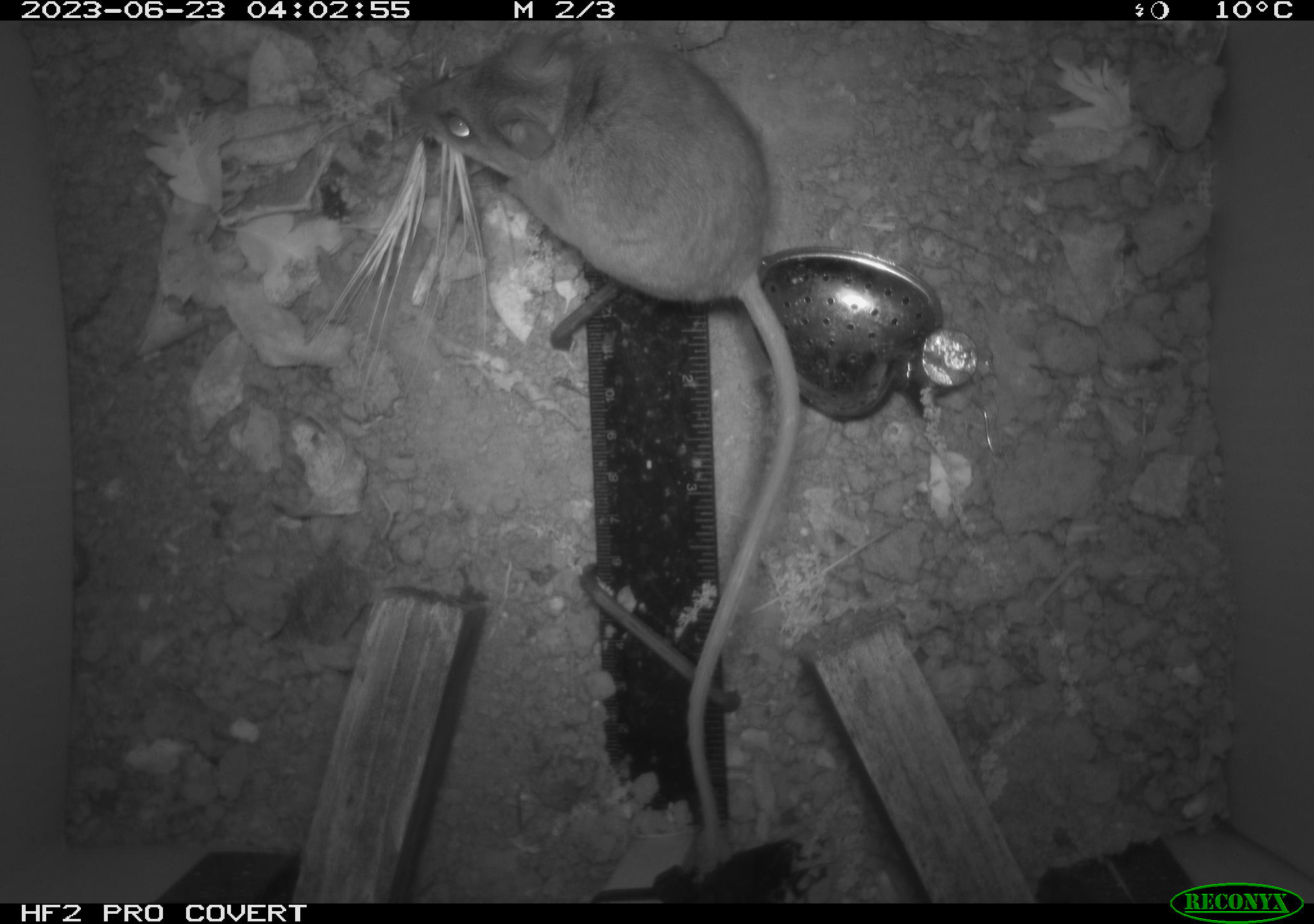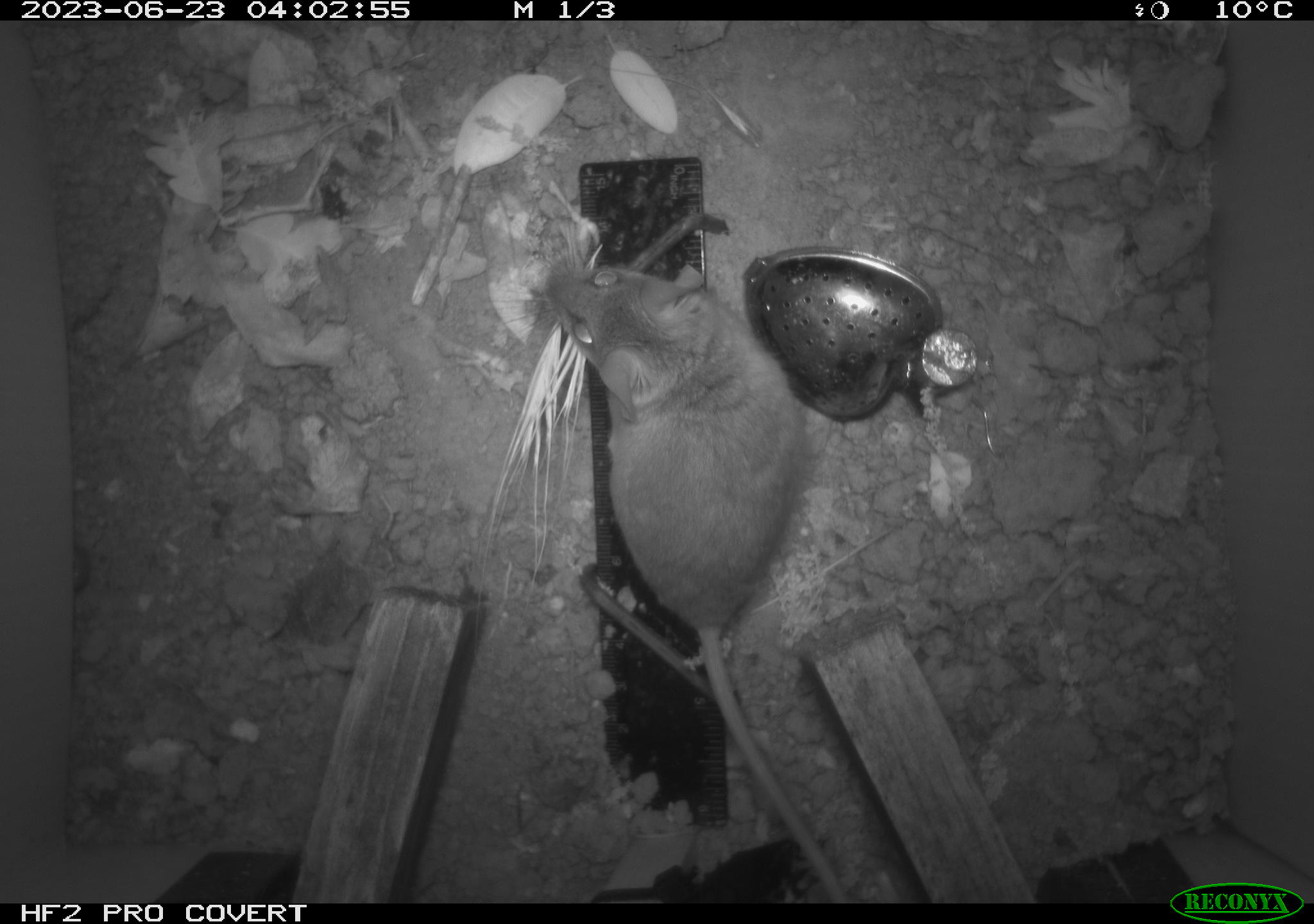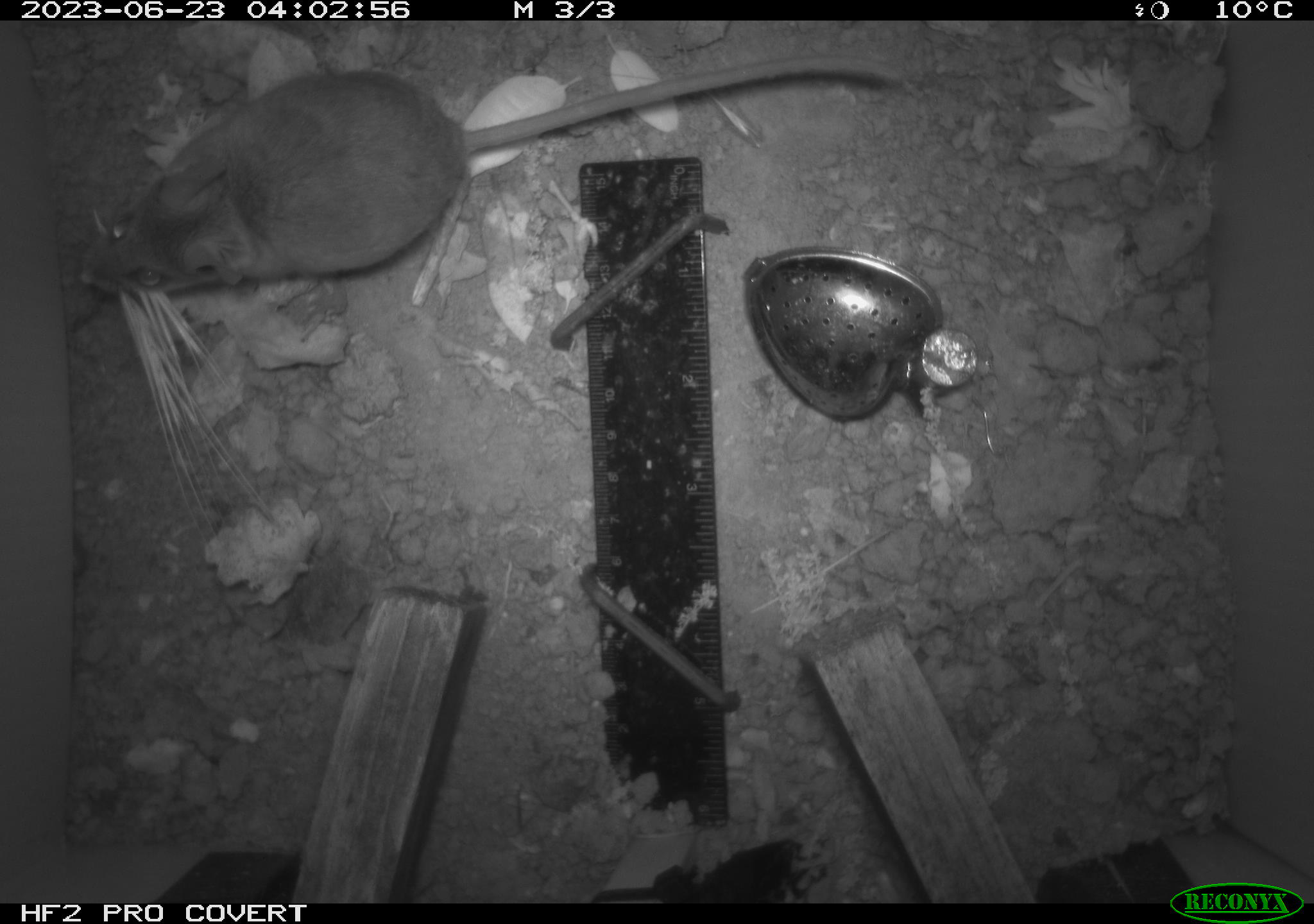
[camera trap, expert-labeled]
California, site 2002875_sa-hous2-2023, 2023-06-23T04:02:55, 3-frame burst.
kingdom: Animalia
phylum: Chordata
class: Mammalia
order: Rodentia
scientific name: Rodentia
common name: mouse species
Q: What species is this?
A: Mouse species (Rodentia).